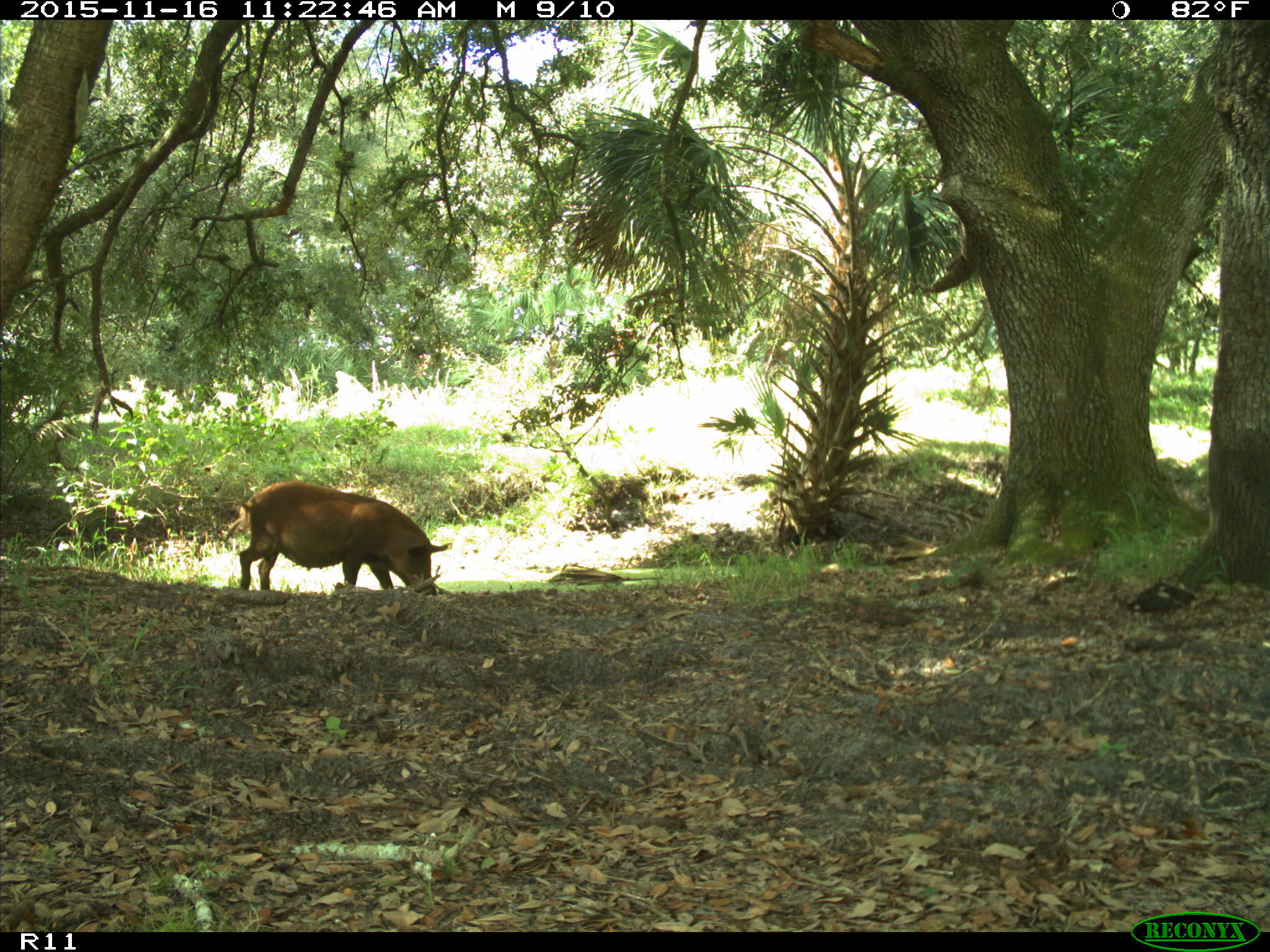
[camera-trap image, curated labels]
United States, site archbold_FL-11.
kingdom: Animalia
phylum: Chordata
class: Mammalia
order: Artiodactyla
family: Suidae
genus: Sus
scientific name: Sus scrofa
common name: wild boar